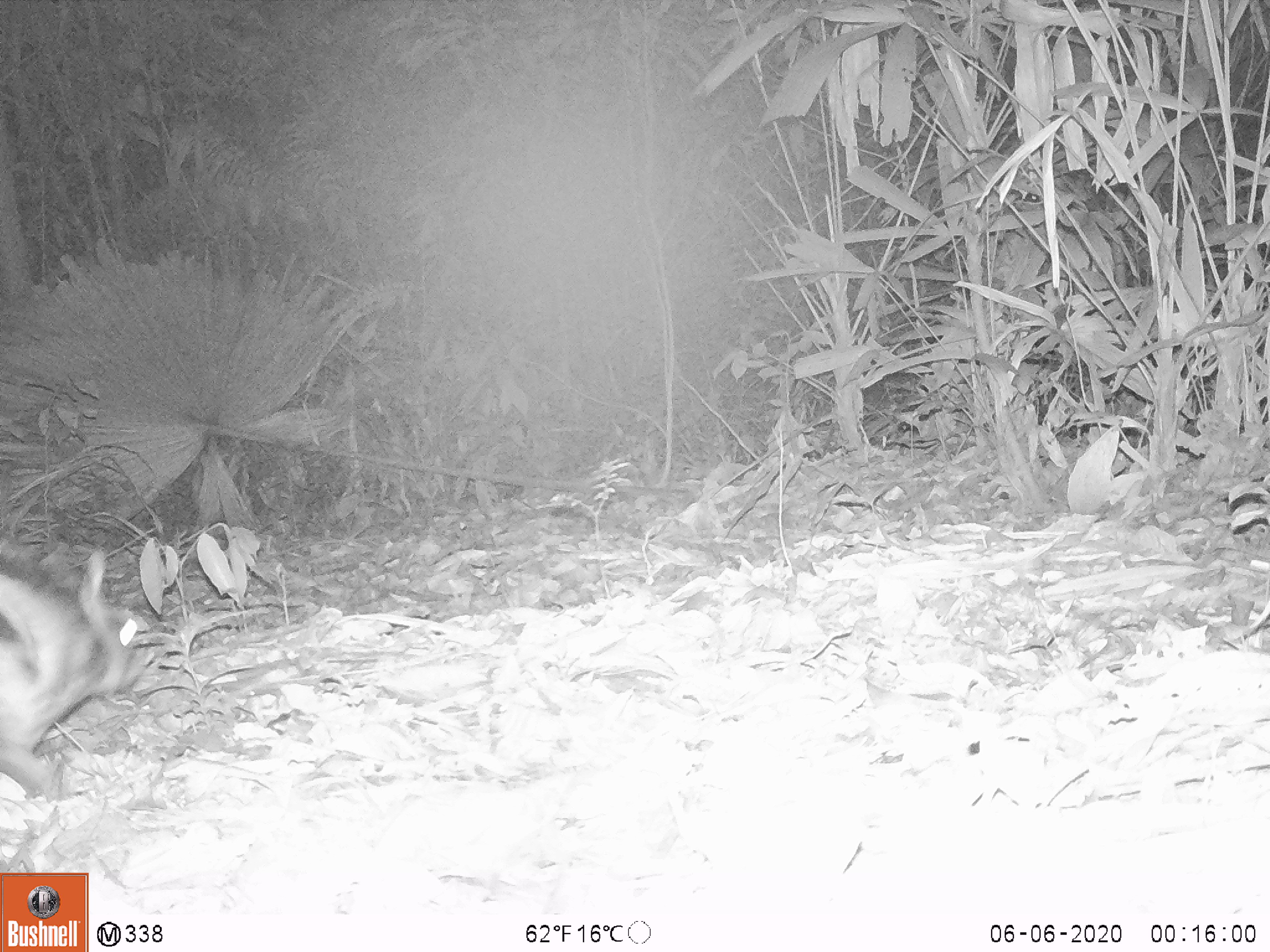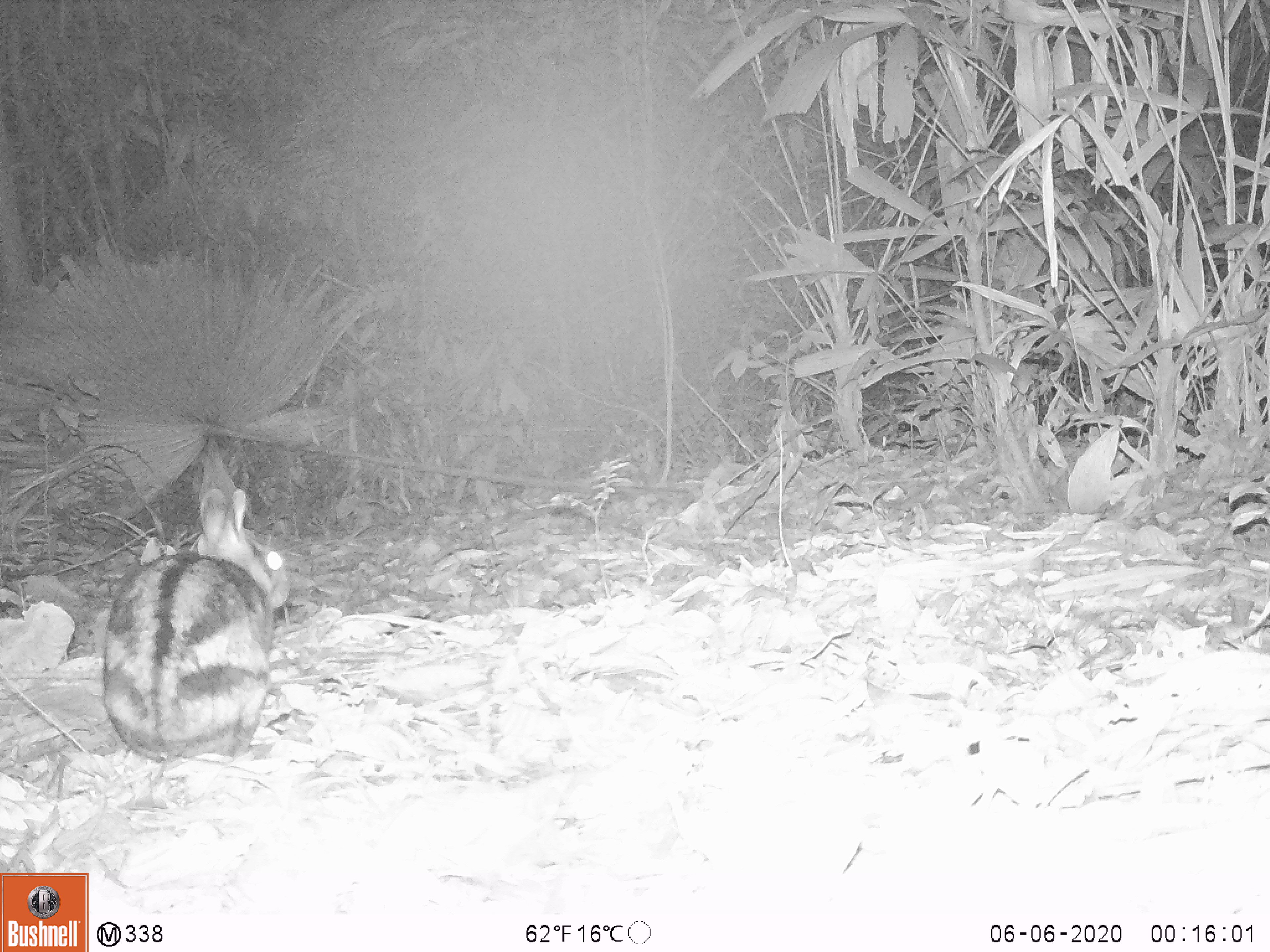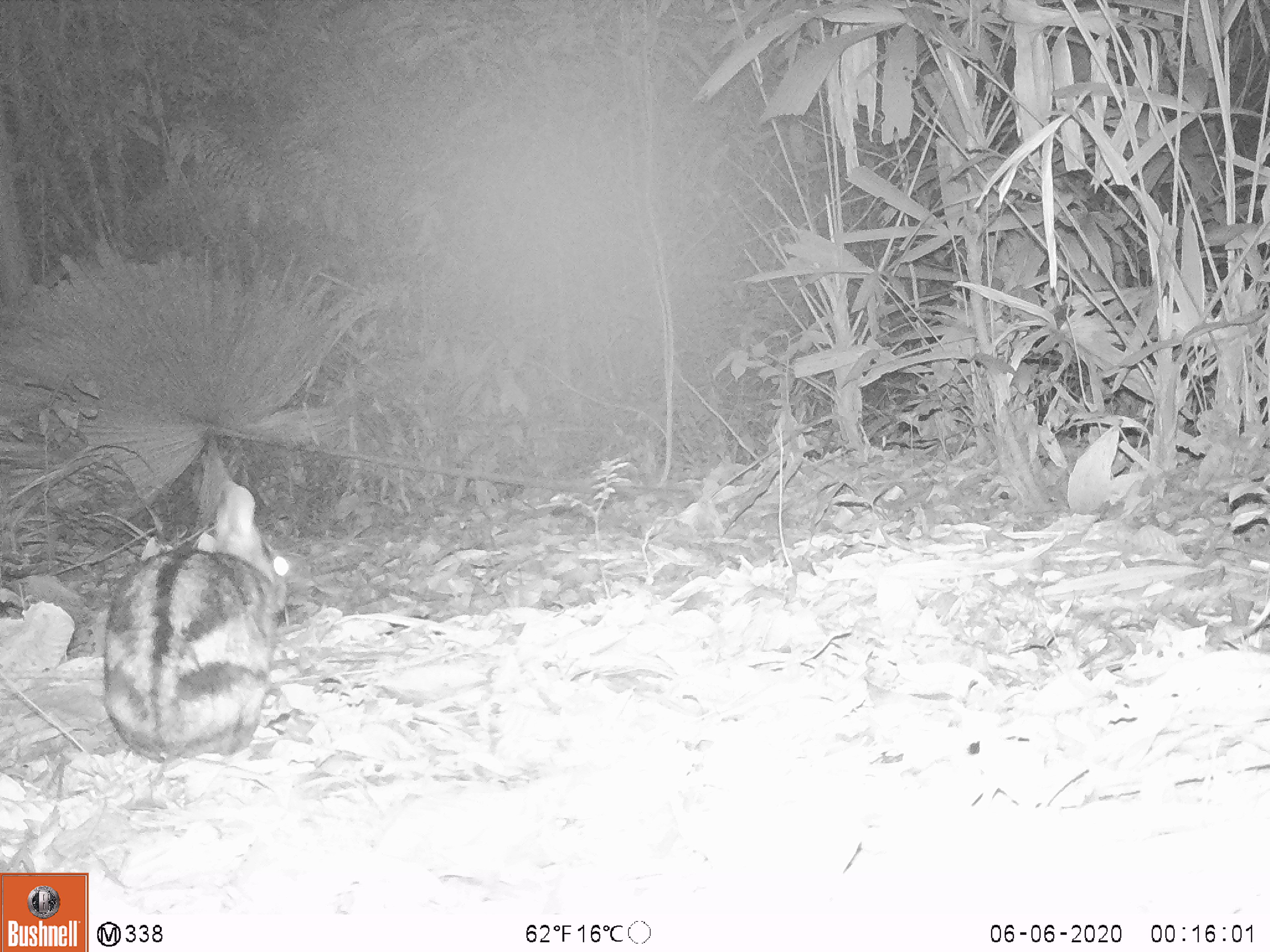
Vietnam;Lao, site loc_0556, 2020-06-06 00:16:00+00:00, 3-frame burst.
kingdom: Animalia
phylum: Chordata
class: Mammalia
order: Lagomorpha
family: Leporidae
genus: Nesolagus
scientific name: Nesolagus timminsi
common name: annamite striped rabbit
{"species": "annamite striped rabbit (Nesolagus timminsi)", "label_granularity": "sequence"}